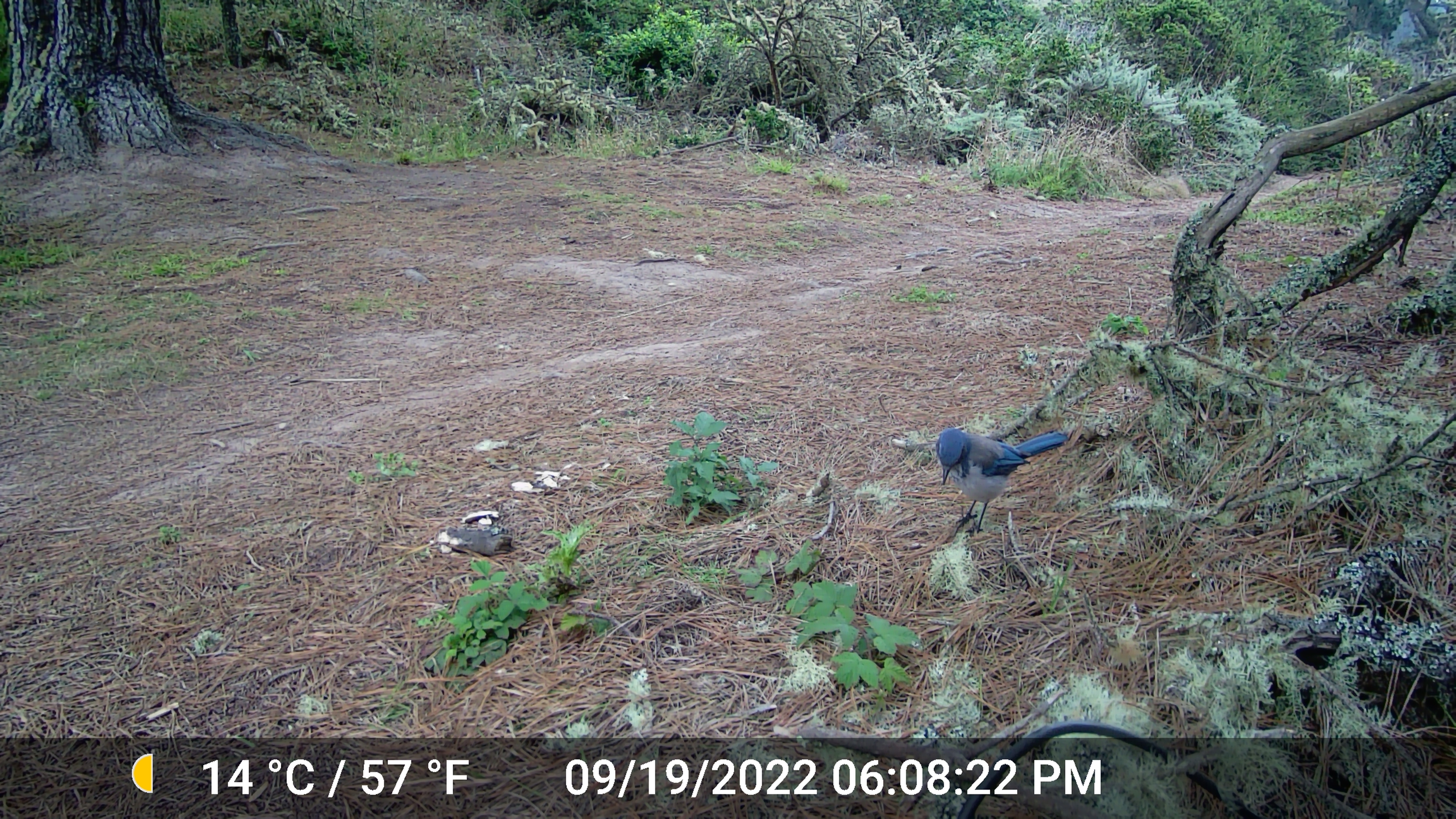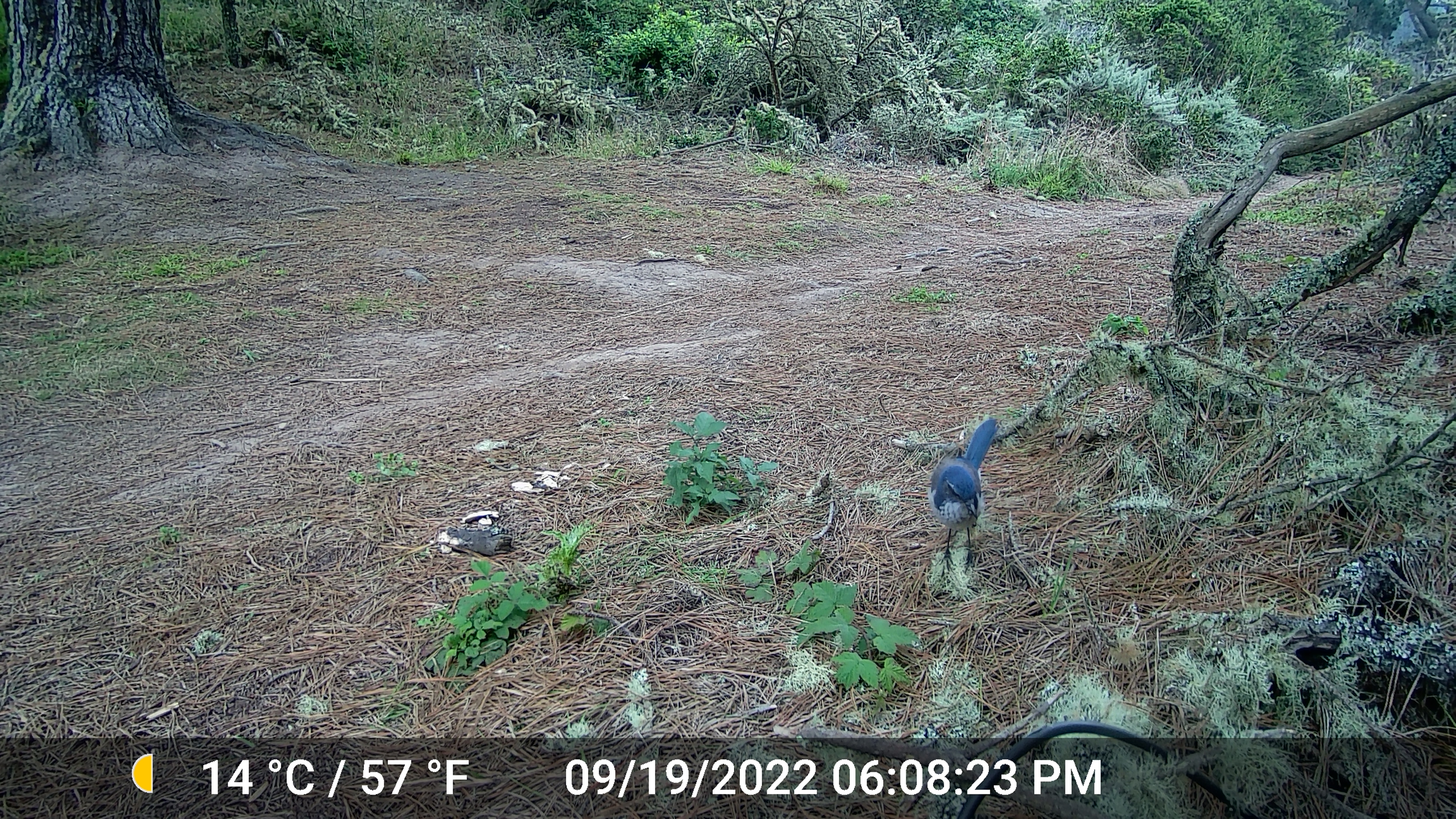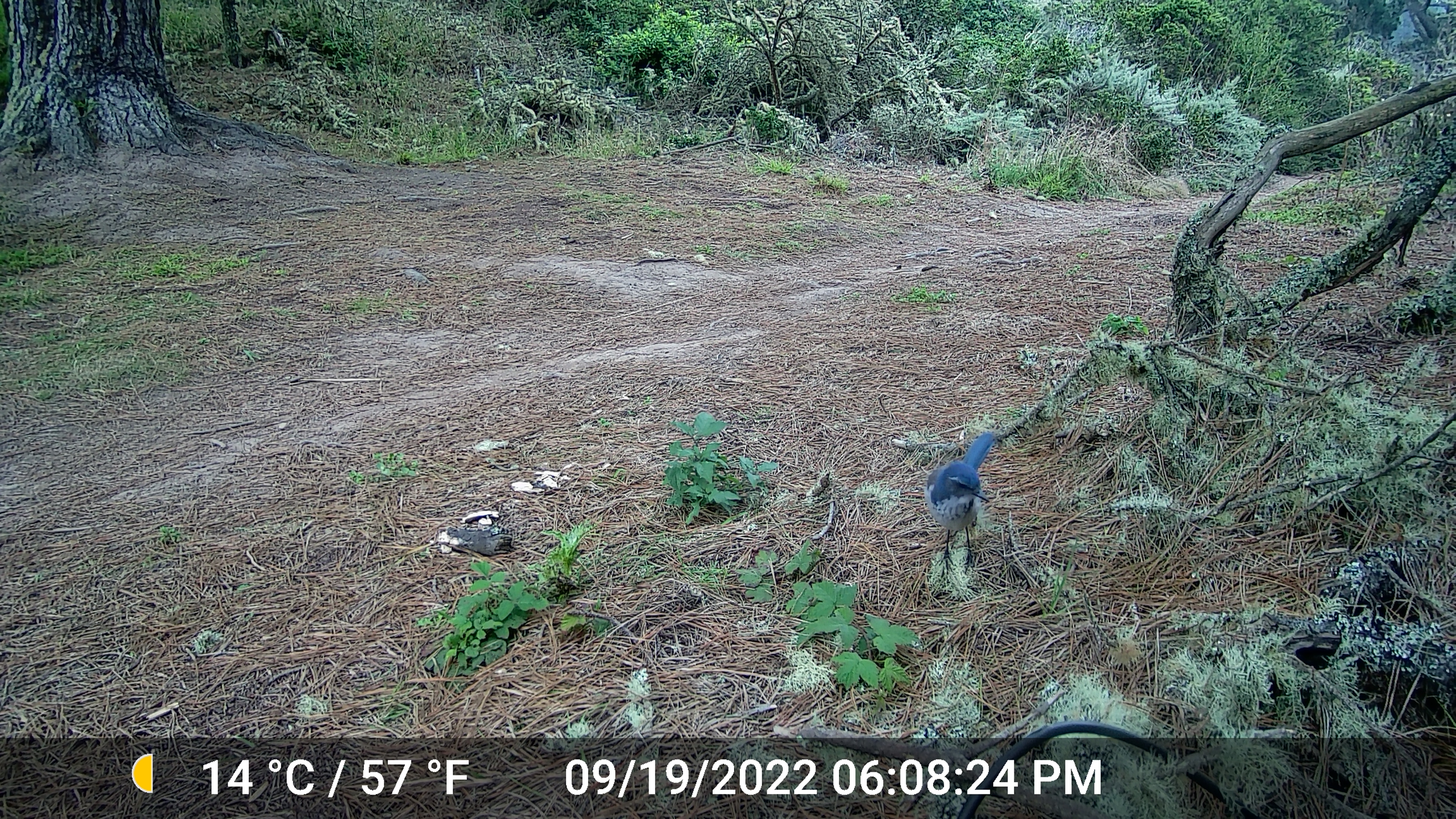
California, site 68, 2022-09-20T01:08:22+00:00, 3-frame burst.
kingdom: Animalia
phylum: Chordata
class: Aves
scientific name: Aves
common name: bird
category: unknown bird